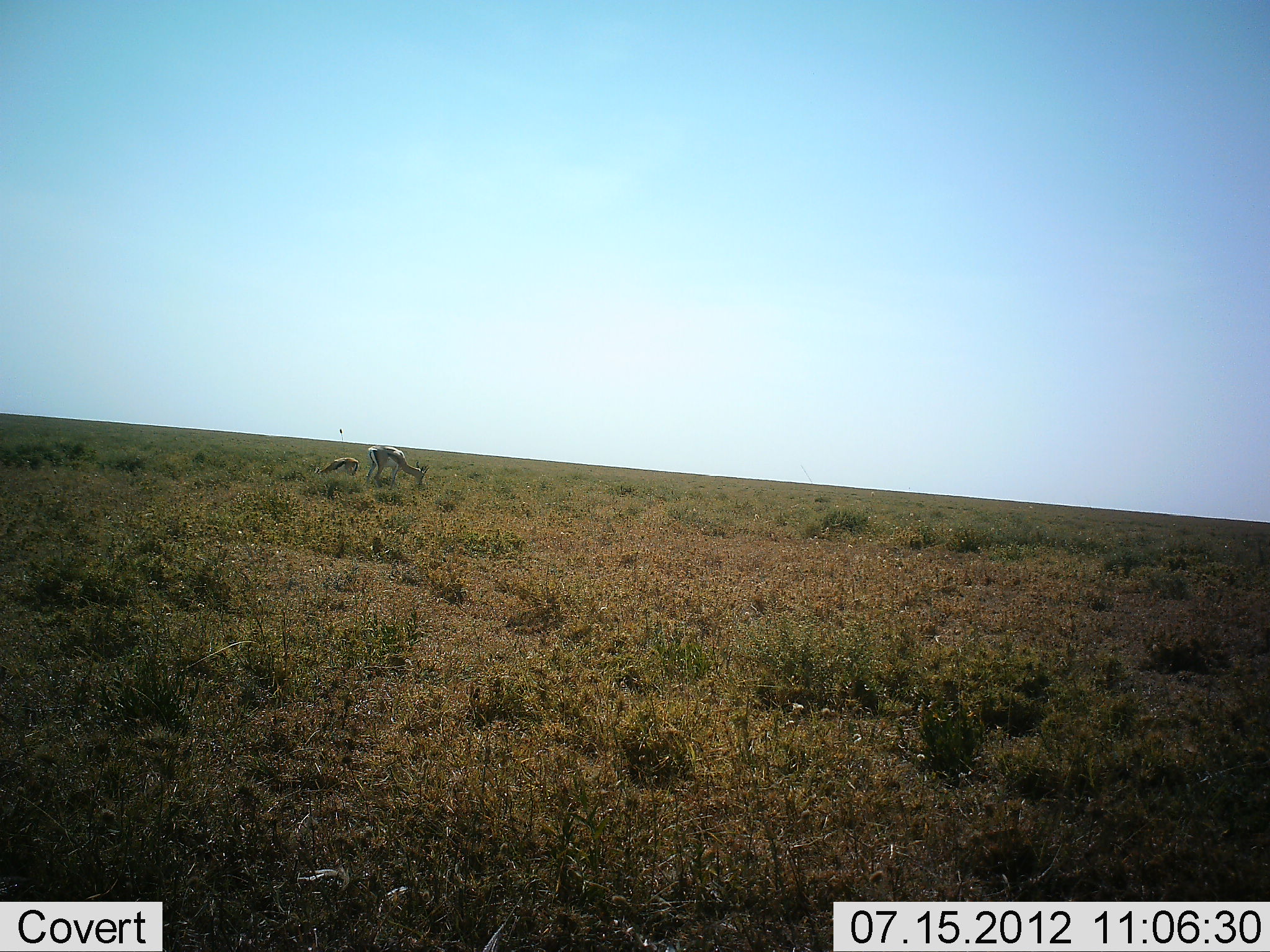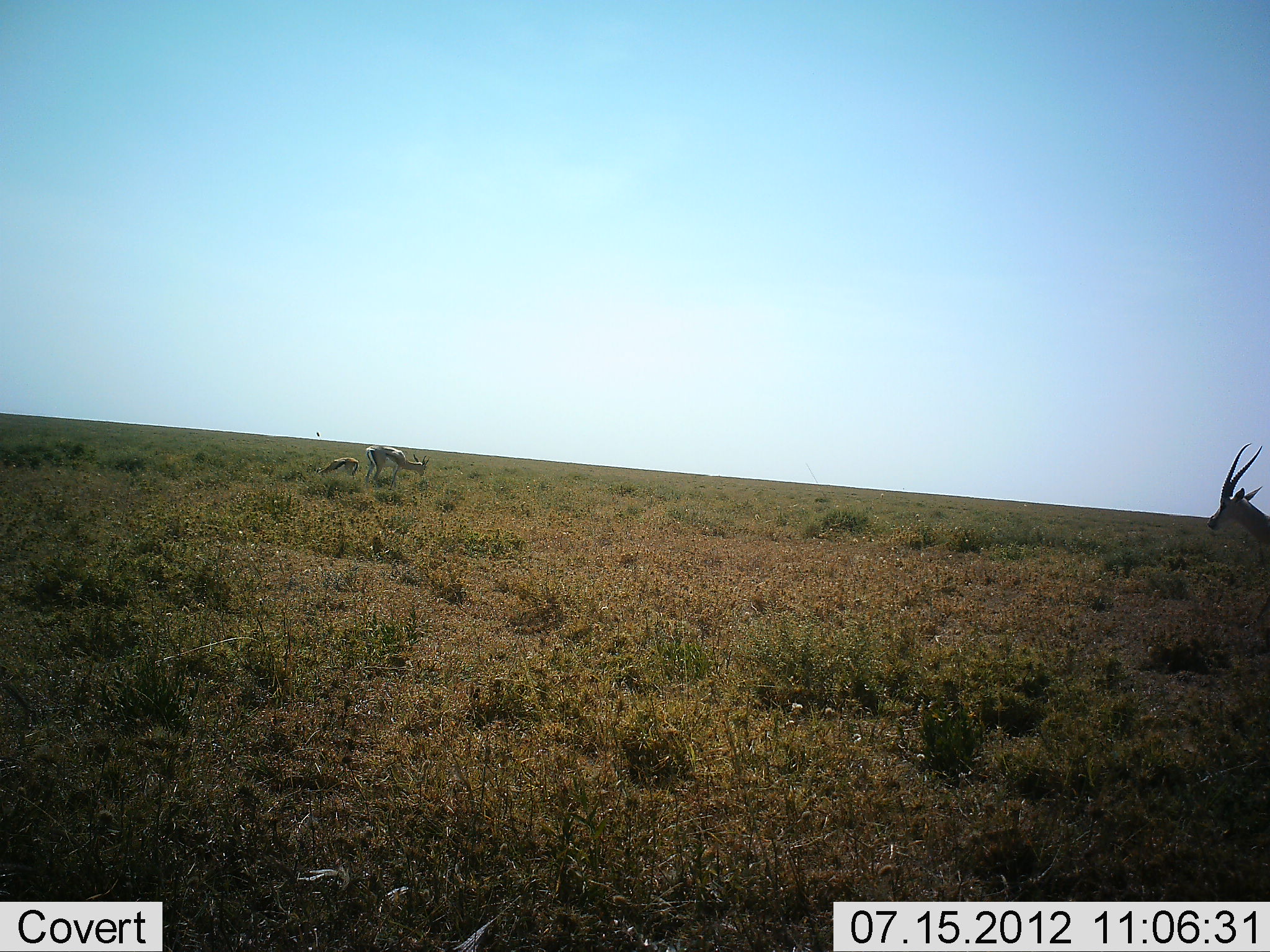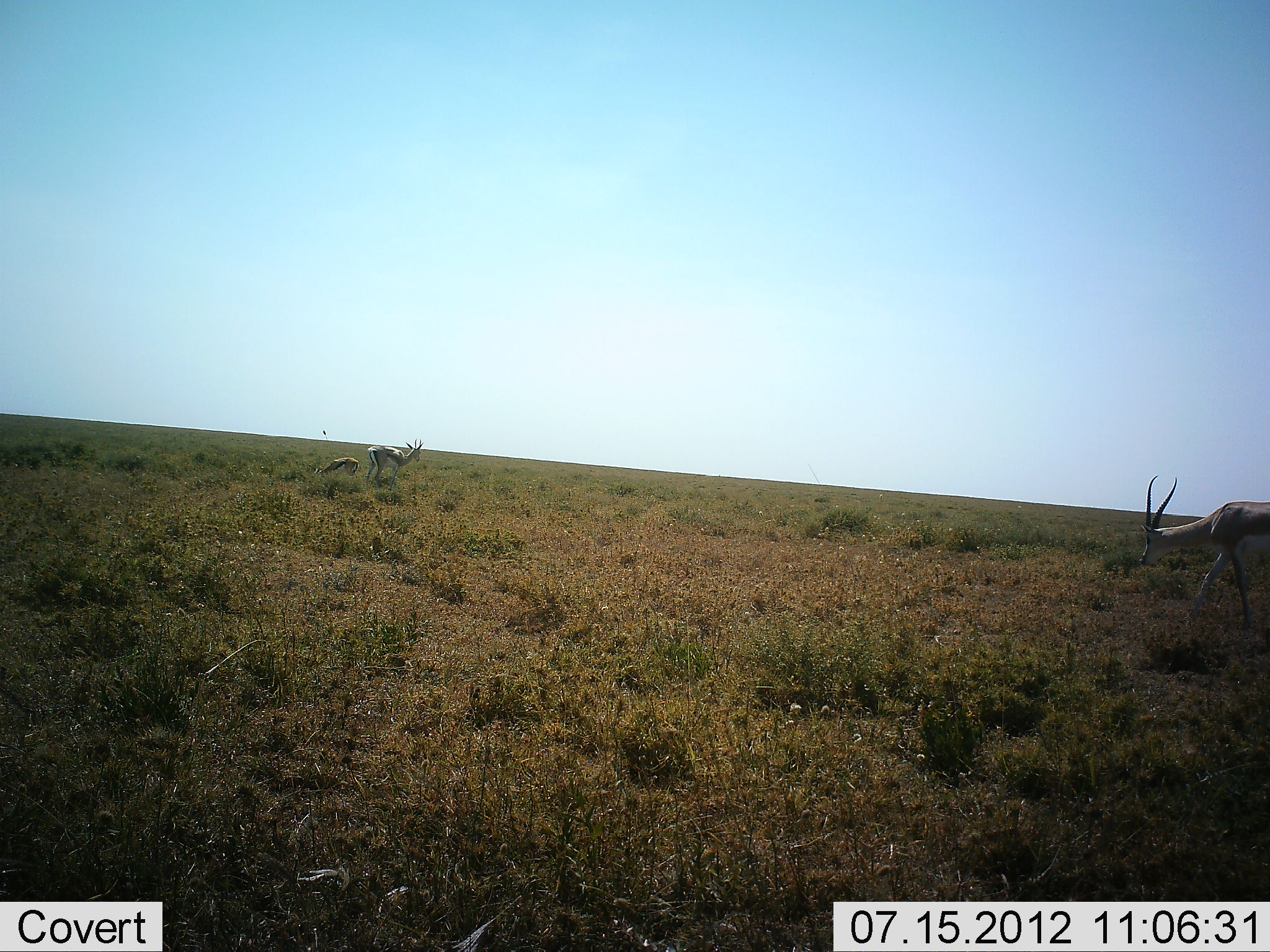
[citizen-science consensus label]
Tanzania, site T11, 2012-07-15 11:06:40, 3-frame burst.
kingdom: Animalia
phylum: Chordata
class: Mammalia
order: Artiodactyla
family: Bovidae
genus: Nanger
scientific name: Nanger granti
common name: grant's gazelle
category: gazellegrants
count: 3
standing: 50%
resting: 0%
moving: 90%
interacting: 0%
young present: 20%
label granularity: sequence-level